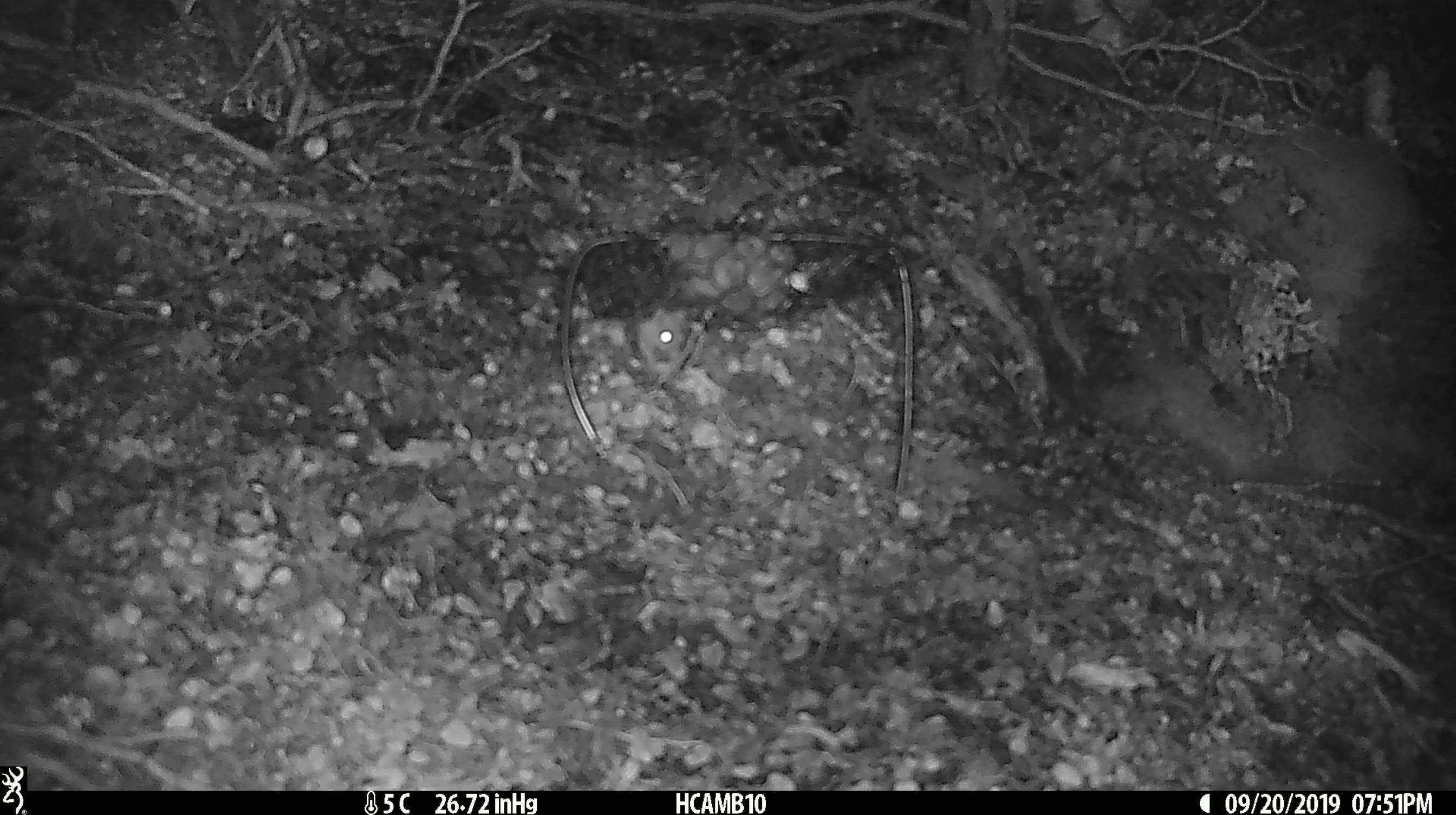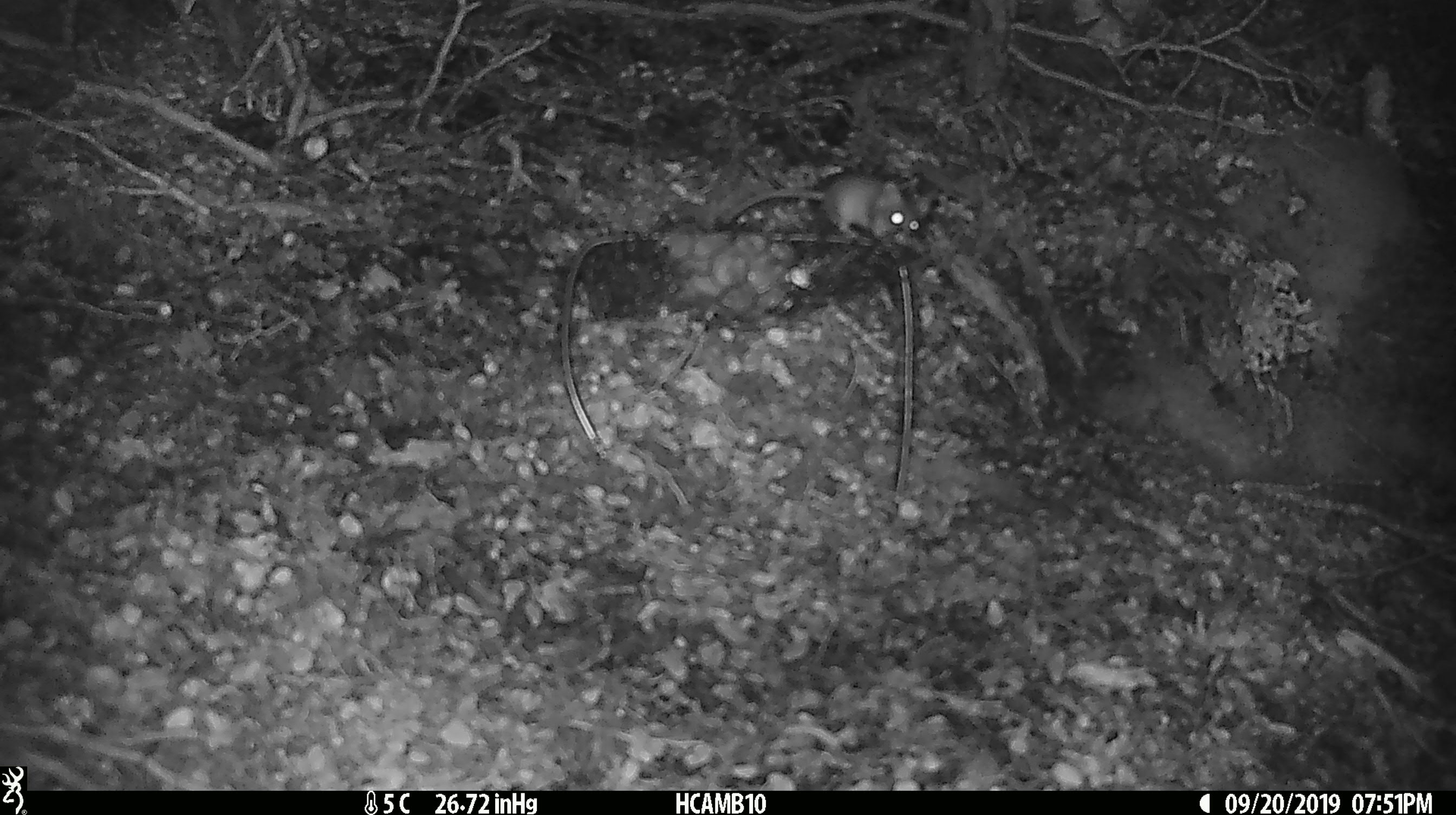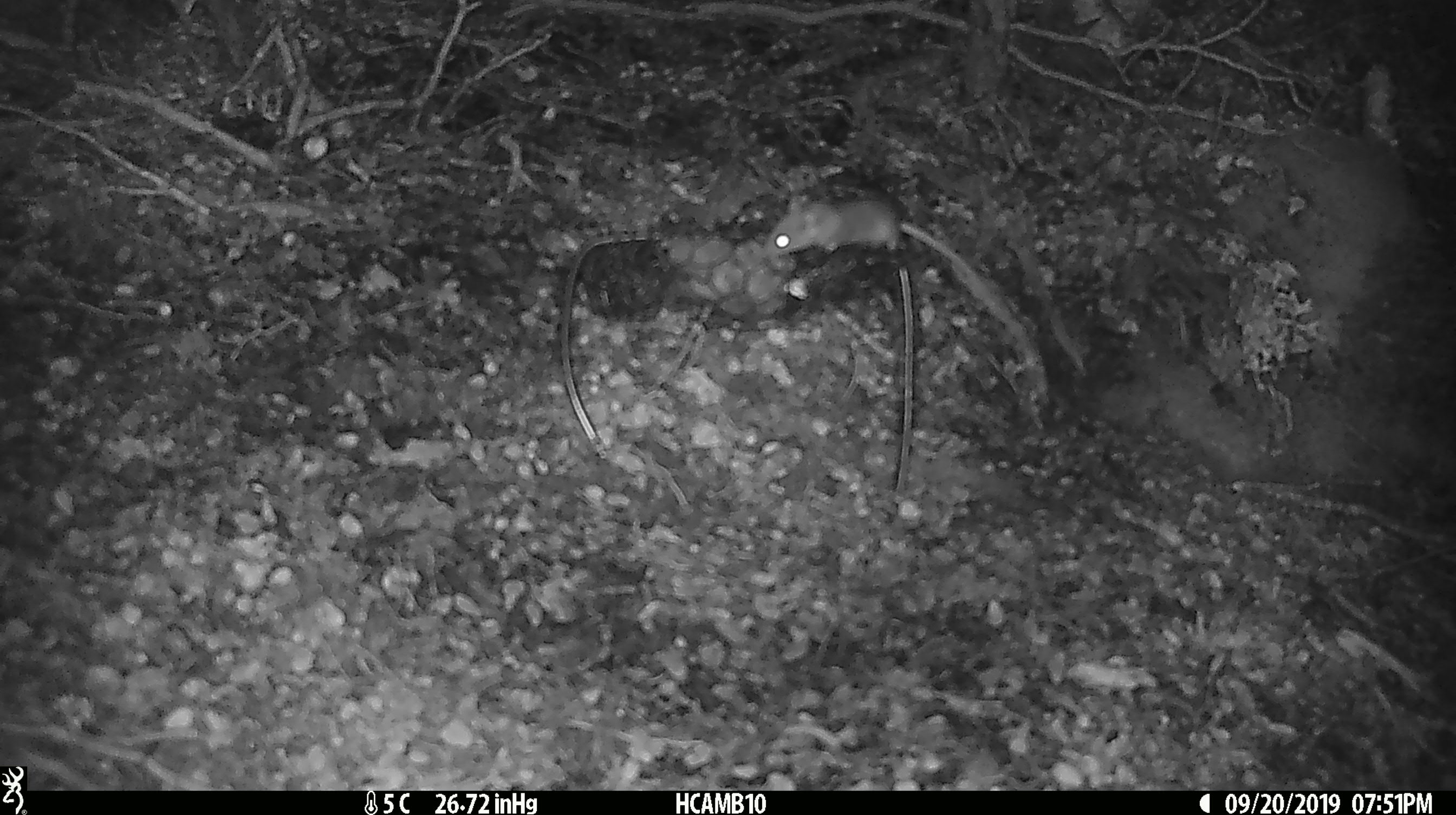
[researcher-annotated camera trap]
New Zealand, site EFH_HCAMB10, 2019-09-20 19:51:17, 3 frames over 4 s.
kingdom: Animalia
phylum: Chordata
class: Mammalia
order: Rodentia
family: Muridae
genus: Mus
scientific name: Mus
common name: mouse